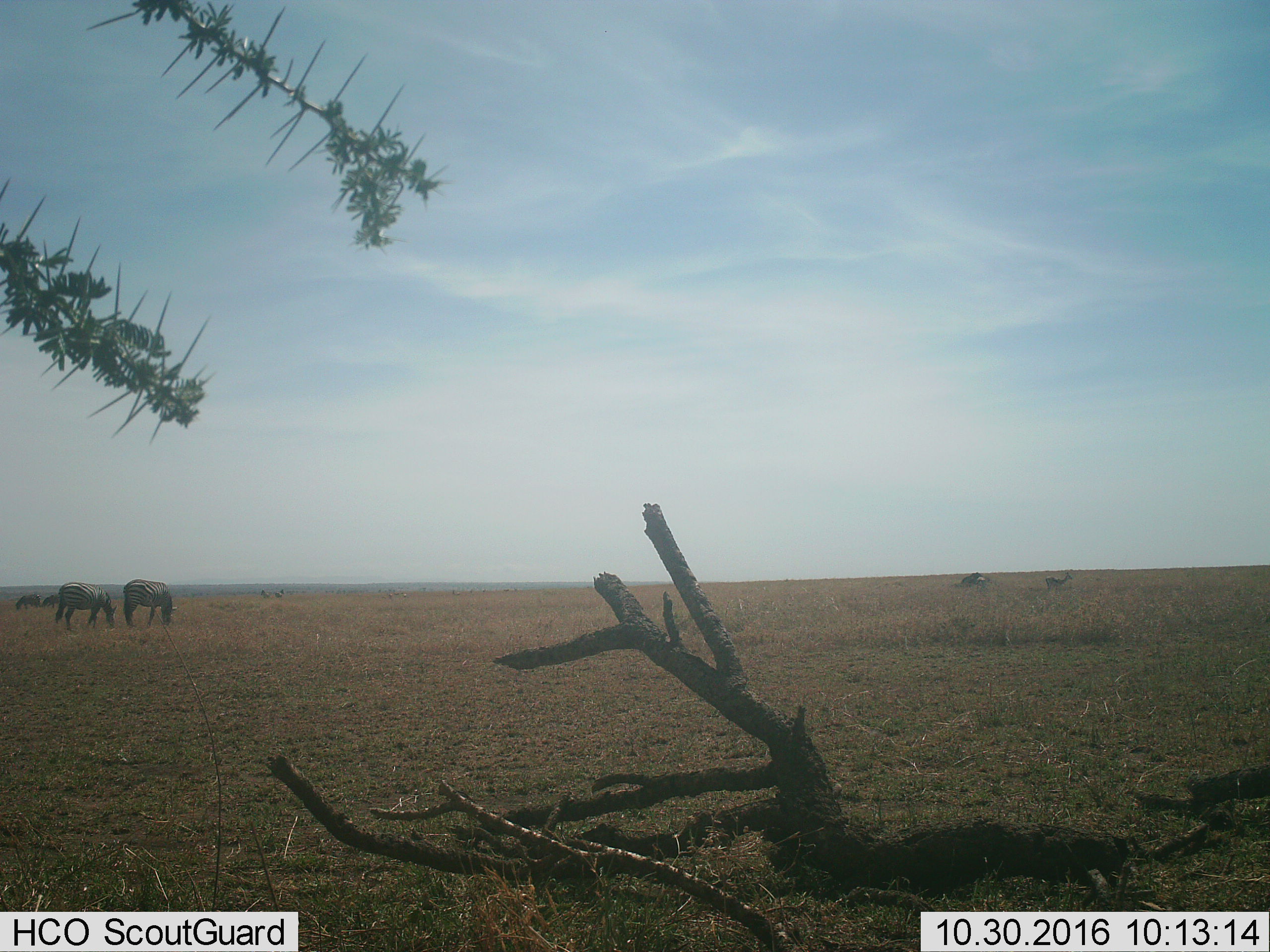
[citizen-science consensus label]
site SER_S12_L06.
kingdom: Animalia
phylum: Chordata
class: Mammalia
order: Perissodactyla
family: Equidae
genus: Equus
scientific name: Equus quagga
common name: plains zebra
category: zebraplains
Zebraplains (plains zebra) (Equus quagga), count 2. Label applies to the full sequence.